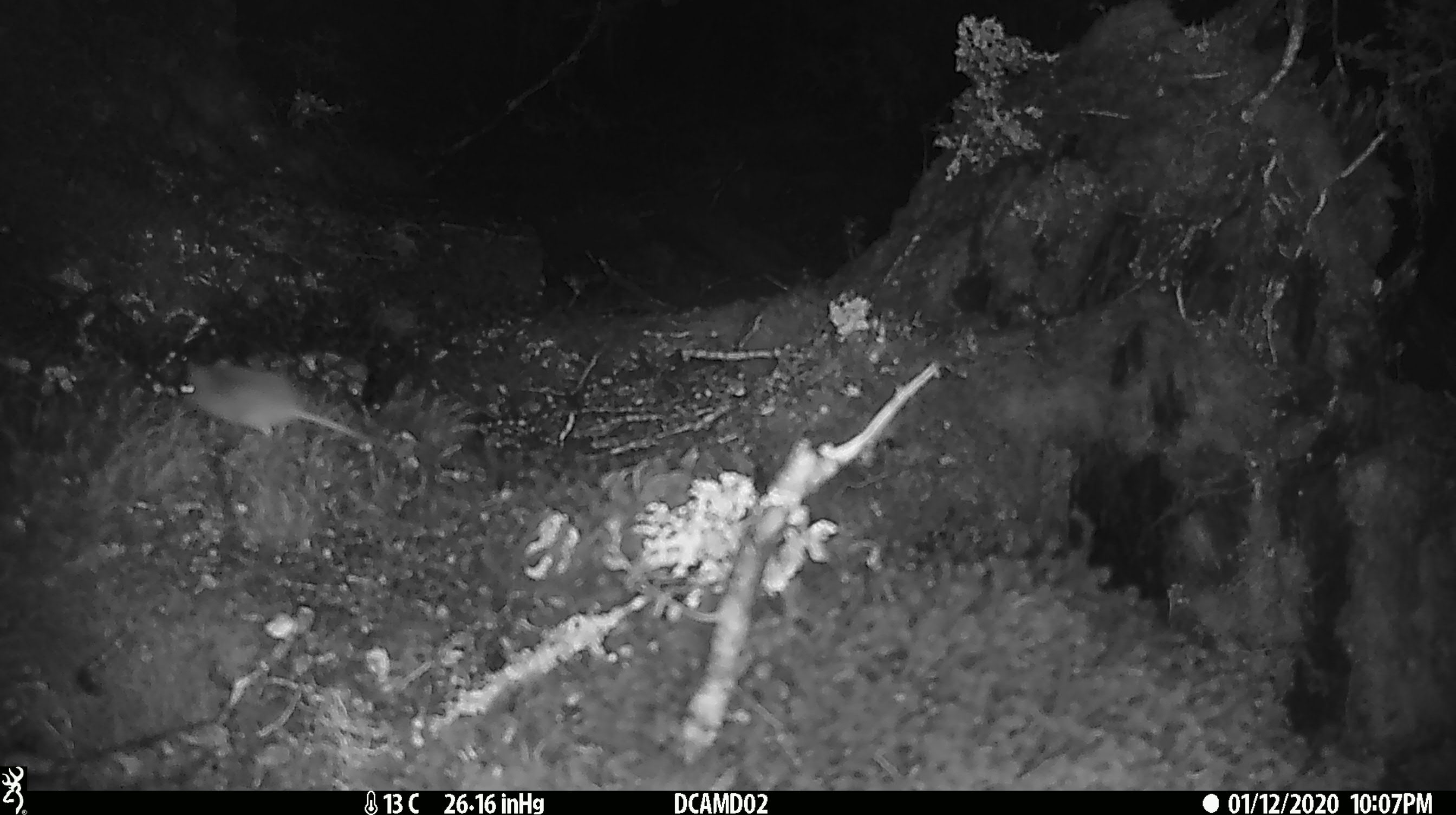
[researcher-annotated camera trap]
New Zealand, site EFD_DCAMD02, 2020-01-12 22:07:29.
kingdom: Animalia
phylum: Chordata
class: Mammalia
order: Rodentia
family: Muridae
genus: Mus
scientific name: Mus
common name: mouse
Mouse (Mus).